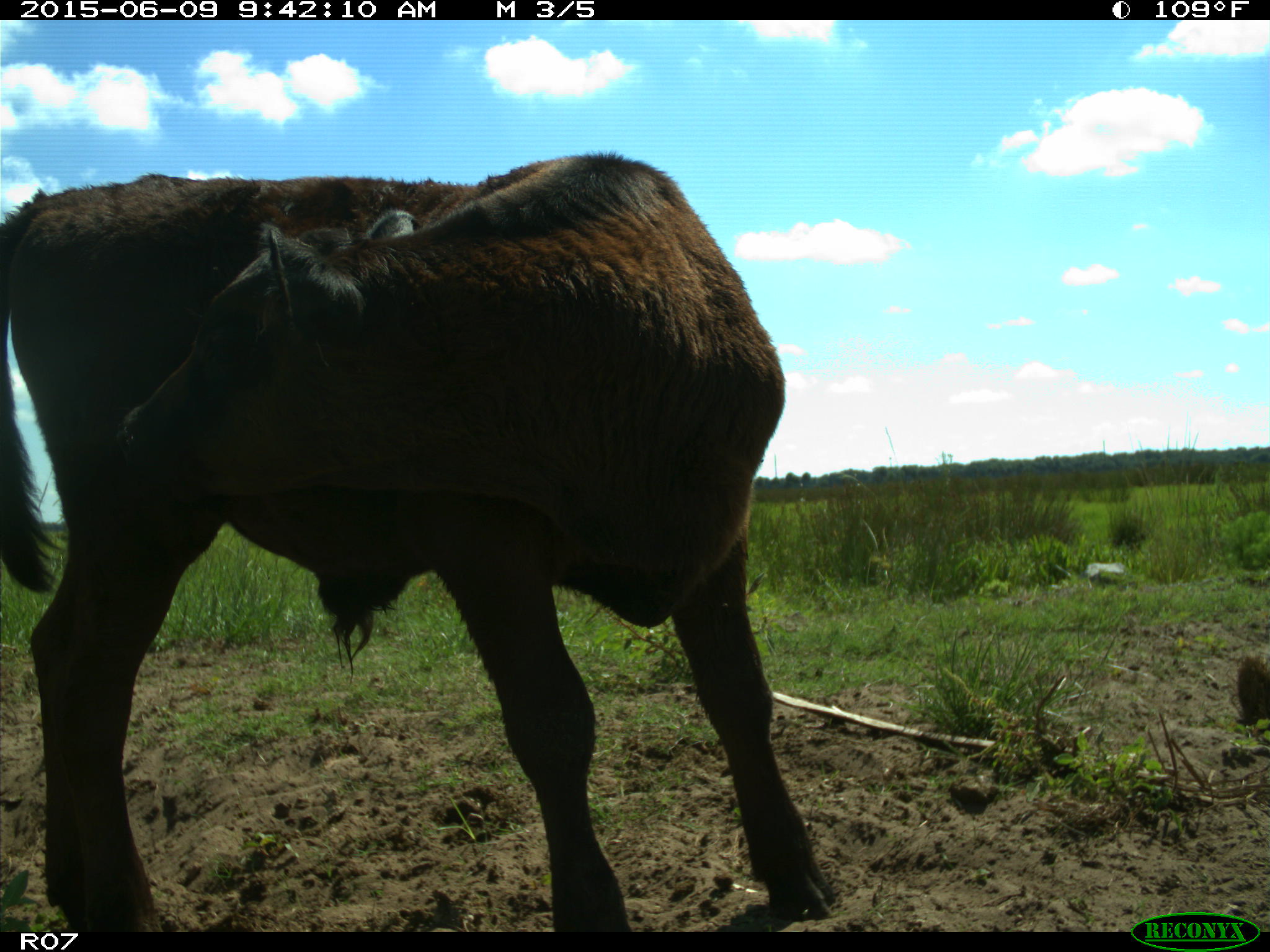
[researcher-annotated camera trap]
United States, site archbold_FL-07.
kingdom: Animalia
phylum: Chordata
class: Mammalia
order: Artiodactyla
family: Bovidae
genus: Bos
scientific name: Bos taurus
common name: domestic cow